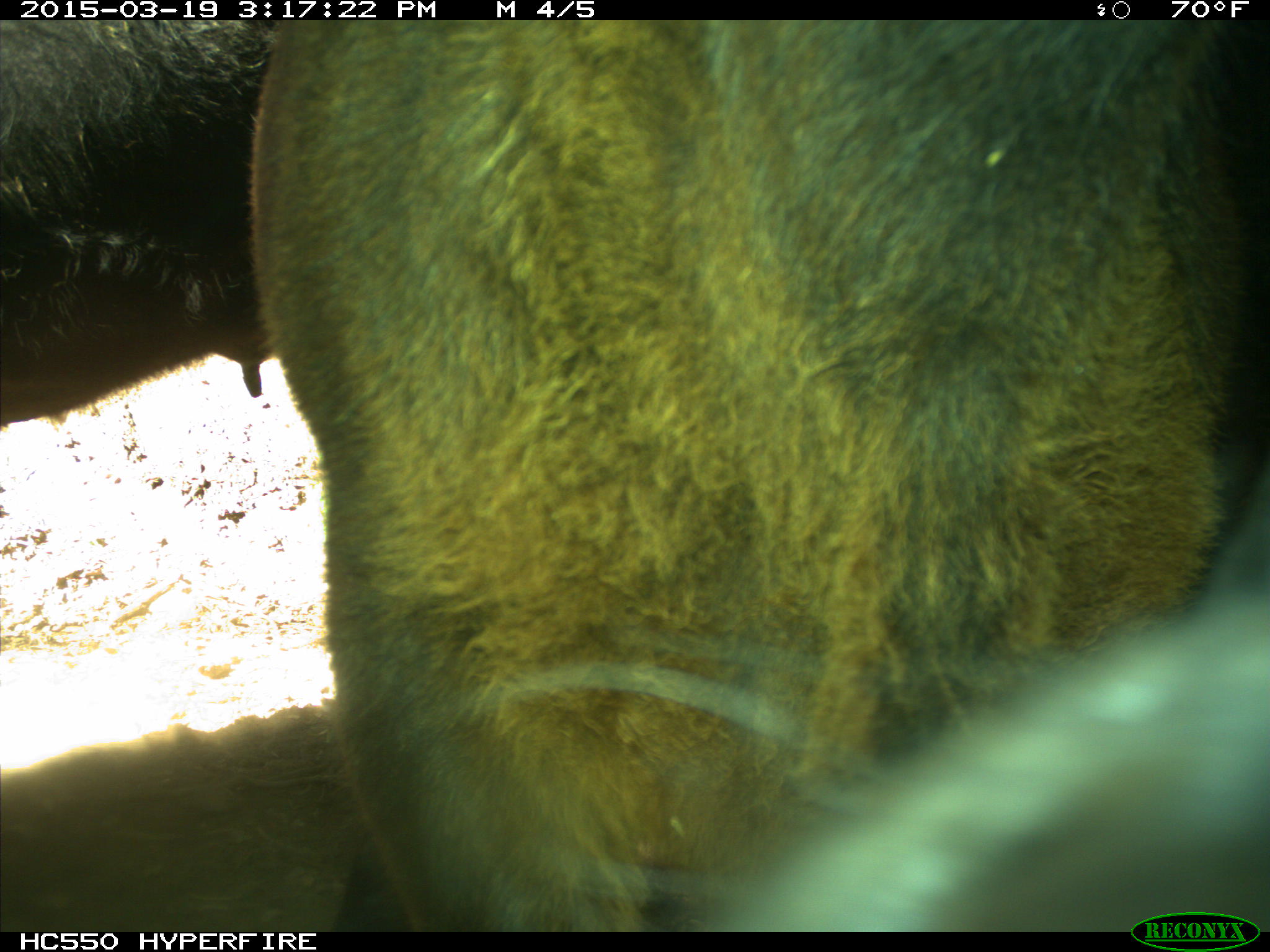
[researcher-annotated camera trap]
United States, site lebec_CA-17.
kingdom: Animalia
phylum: Chordata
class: Mammalia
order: Artiodactyla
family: Bovidae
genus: Bos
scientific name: Bos taurus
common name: domestic cow